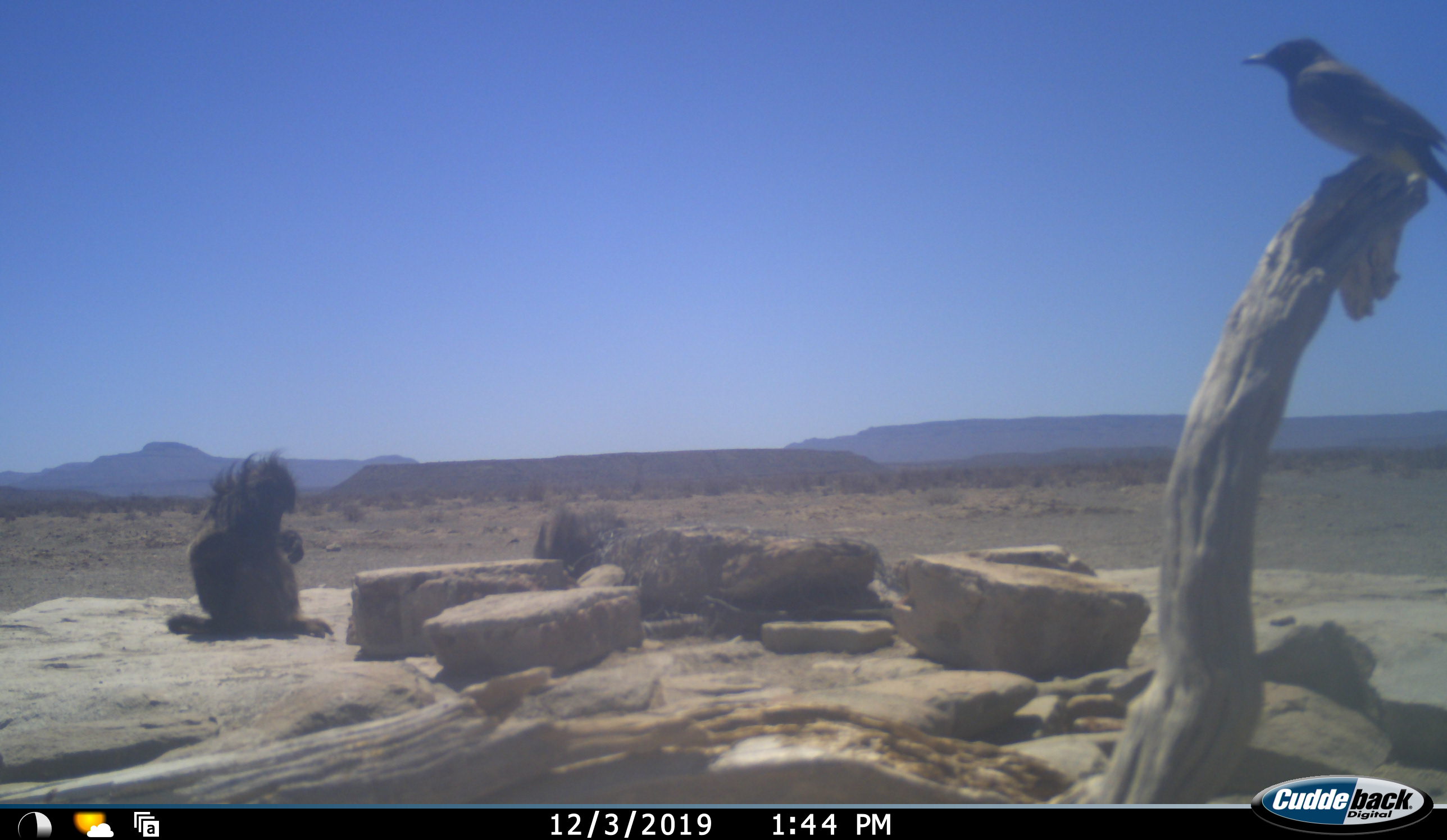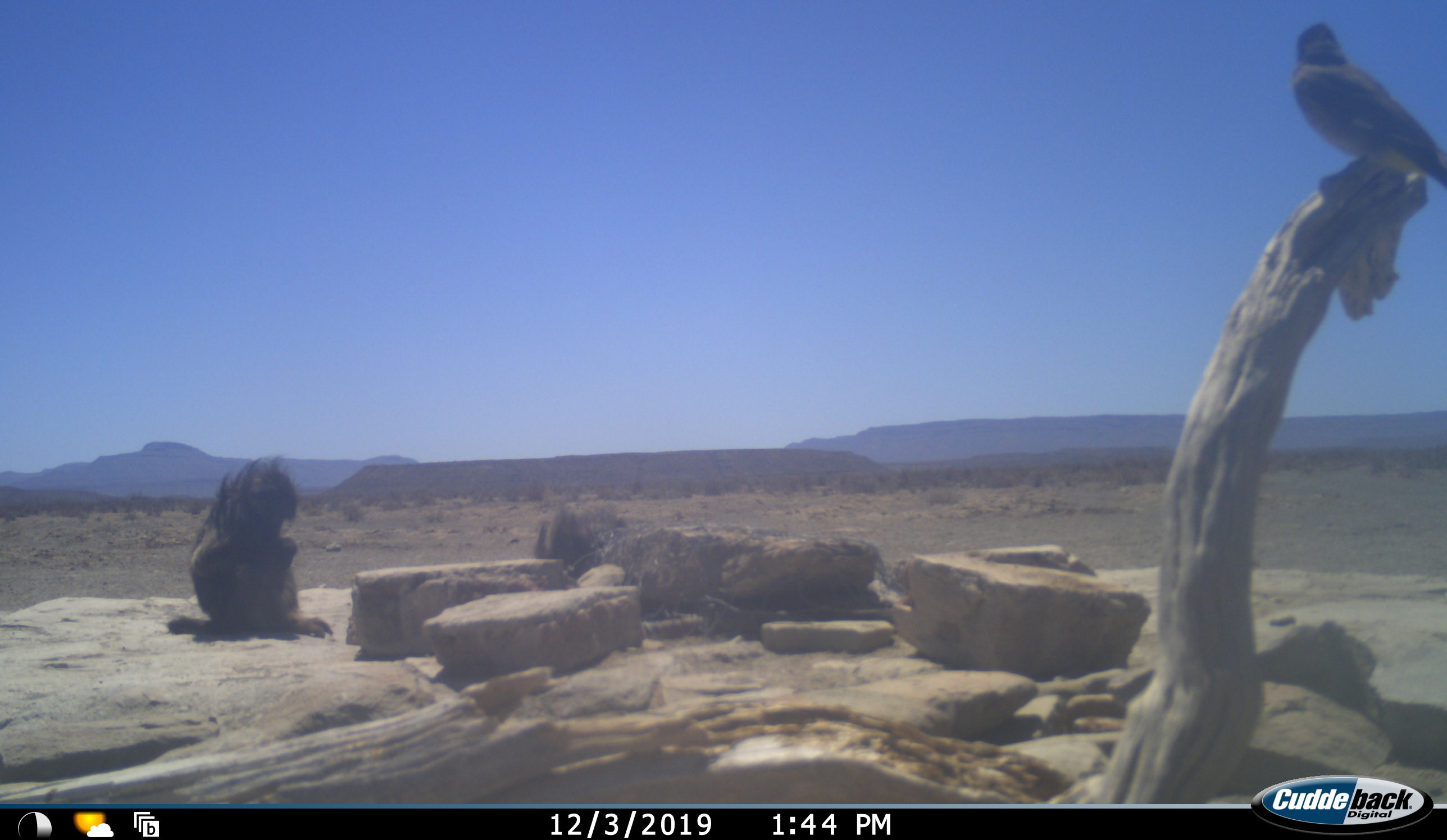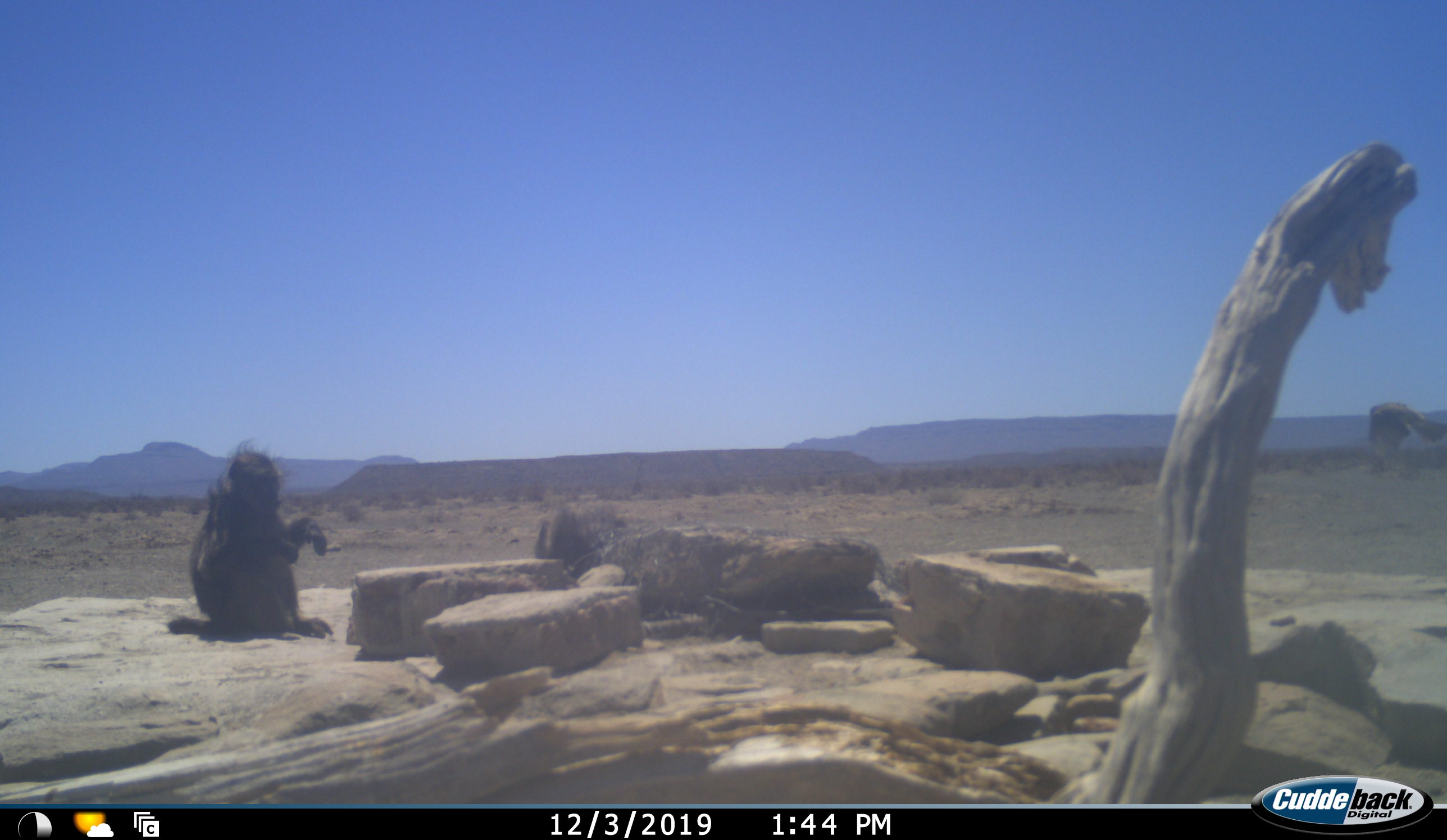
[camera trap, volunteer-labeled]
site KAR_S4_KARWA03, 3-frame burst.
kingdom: Animalia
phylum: Chordata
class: Mammalia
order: Primates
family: Cercopithecidae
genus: Papio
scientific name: Papio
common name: baboon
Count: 1.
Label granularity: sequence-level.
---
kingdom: Animalia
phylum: Chordata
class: Aves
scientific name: Aves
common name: bird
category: birdother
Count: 1.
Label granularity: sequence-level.